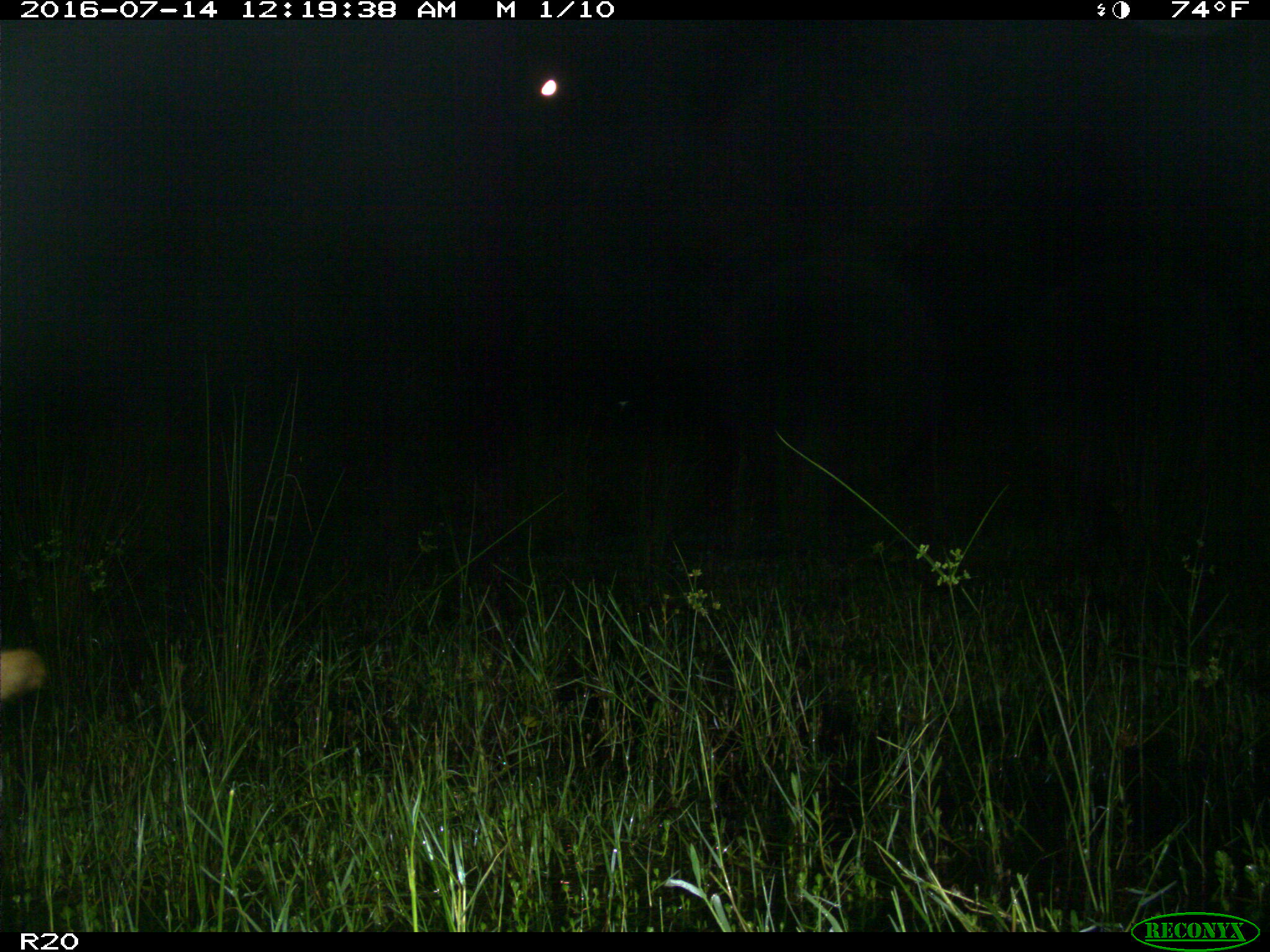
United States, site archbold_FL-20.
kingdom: Animalia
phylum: Chordata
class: Mammalia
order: Artiodactyla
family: Bovidae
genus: Bos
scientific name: Bos taurus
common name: domestic cow